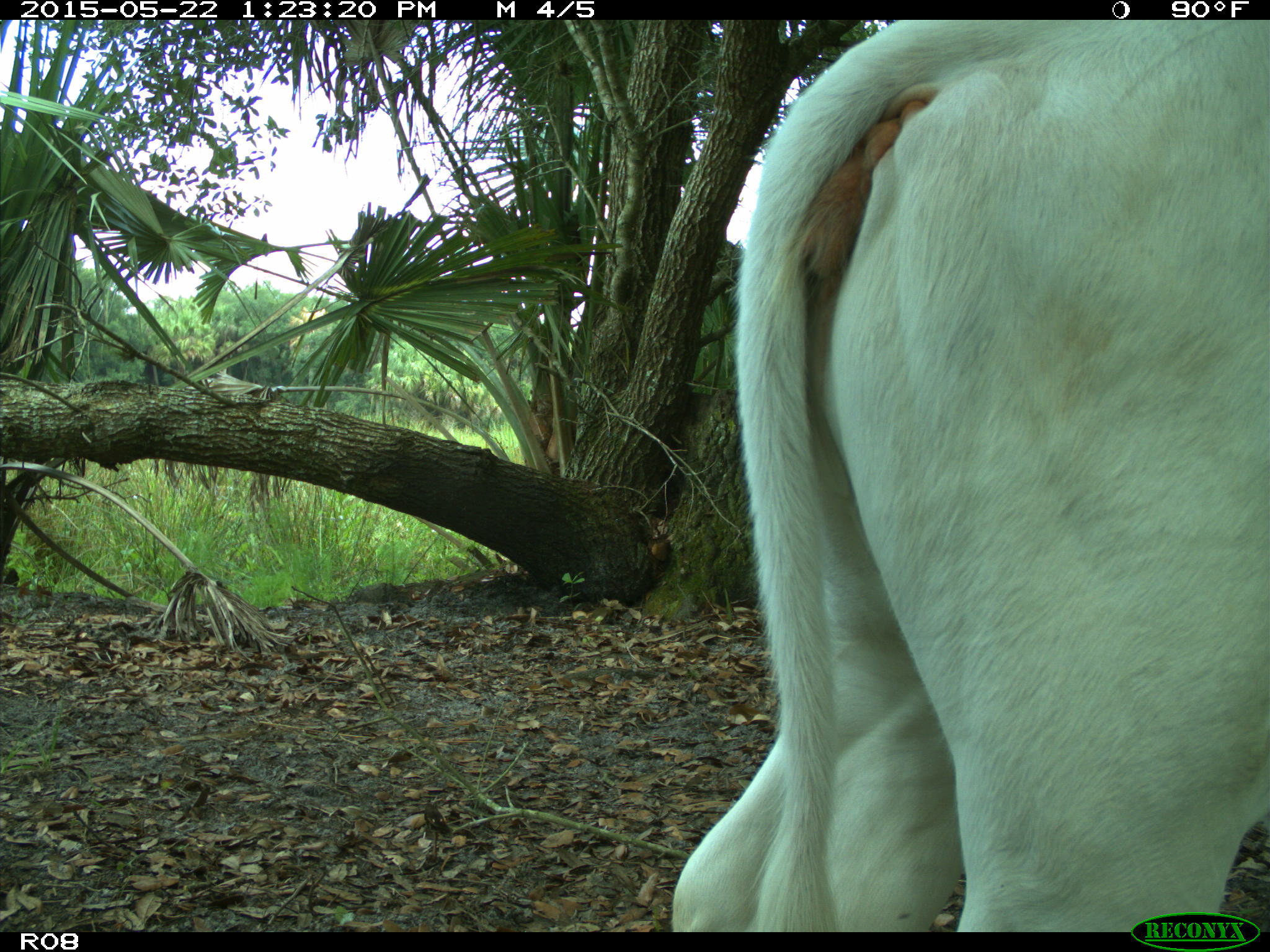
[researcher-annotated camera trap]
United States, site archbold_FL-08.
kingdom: Animalia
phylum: Chordata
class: Mammalia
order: Artiodactyla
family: Bovidae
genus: Bos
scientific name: Bos taurus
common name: domestic cow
Bos taurus (domestic cow).